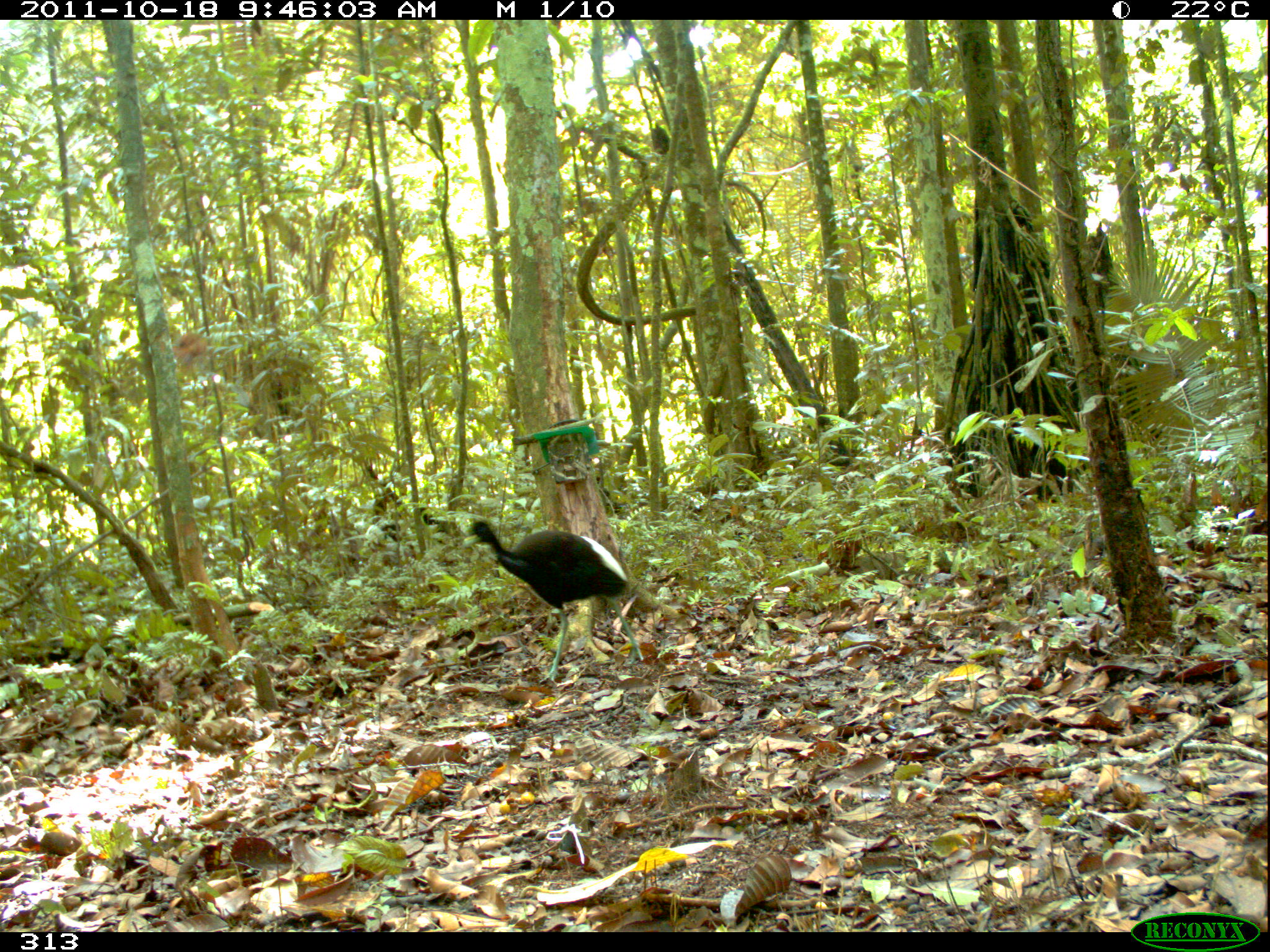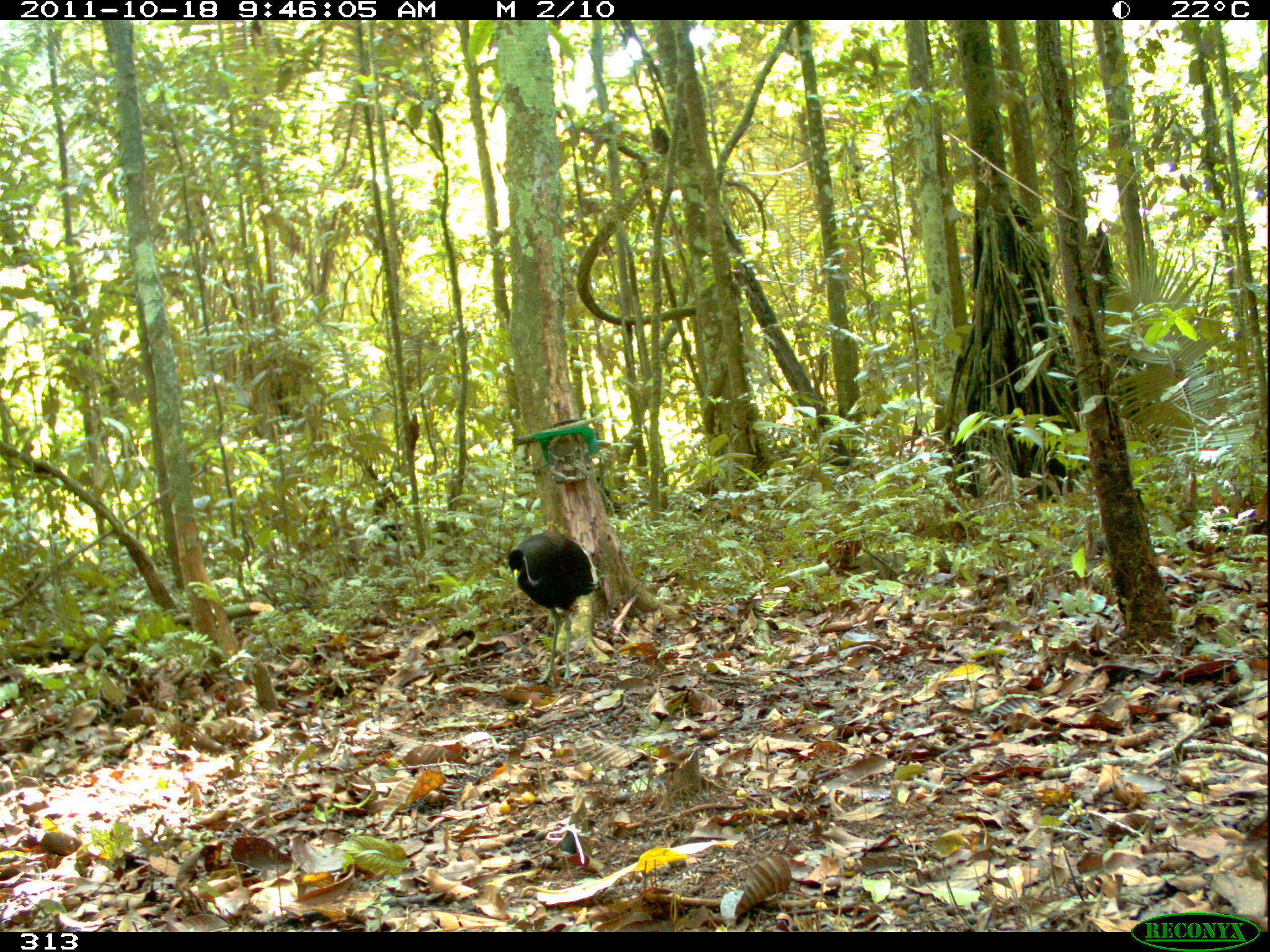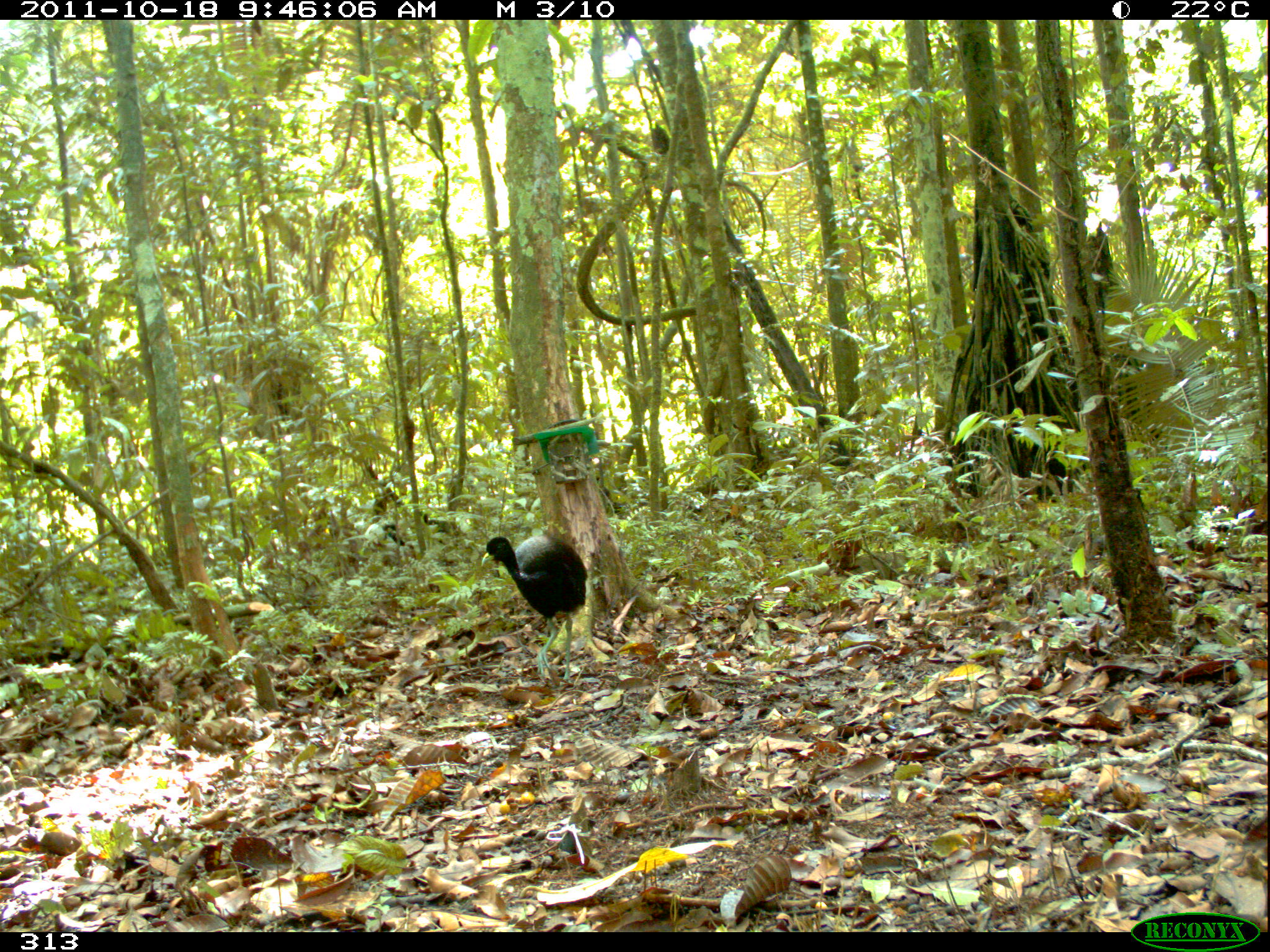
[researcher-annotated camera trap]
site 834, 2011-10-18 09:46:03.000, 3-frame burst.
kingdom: Animalia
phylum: Chordata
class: Aves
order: Gruiformes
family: Psophiidae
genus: Psophia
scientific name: Psophia leucoptera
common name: pale-winged trumpeter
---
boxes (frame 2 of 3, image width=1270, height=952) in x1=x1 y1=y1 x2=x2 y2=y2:
psophia leucoptera: x1=508 y1=532 x2=598 y2=687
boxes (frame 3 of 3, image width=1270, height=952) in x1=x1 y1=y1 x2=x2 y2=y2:
psophia leucoptera: x1=481 y1=534 x2=588 y2=686